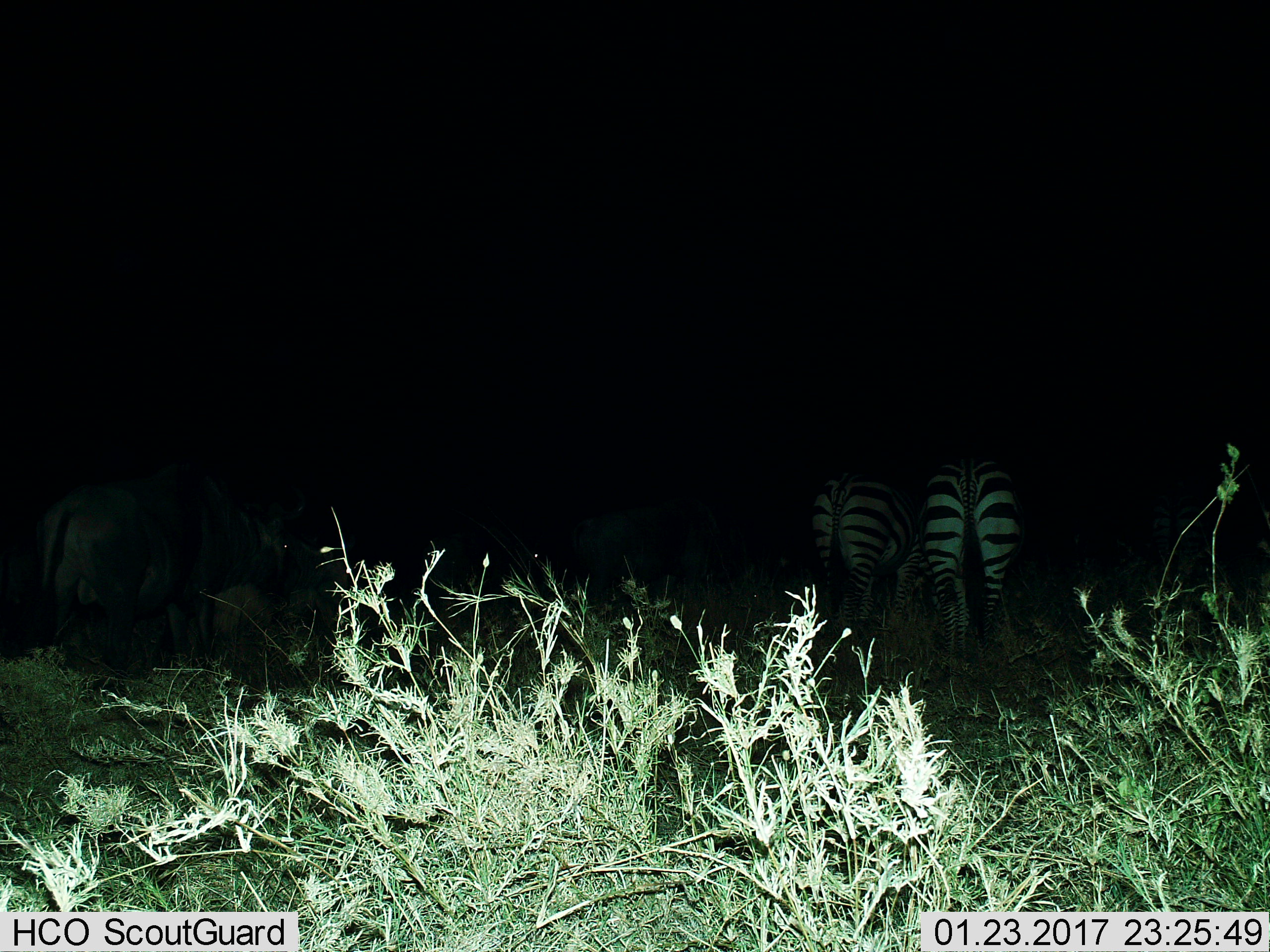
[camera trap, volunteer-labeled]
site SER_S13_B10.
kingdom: Animalia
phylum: Chordata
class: Mammalia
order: Perissodactyla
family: Equidae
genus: Equus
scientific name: Equus quagga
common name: plains zebra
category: zebraplains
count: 2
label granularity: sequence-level